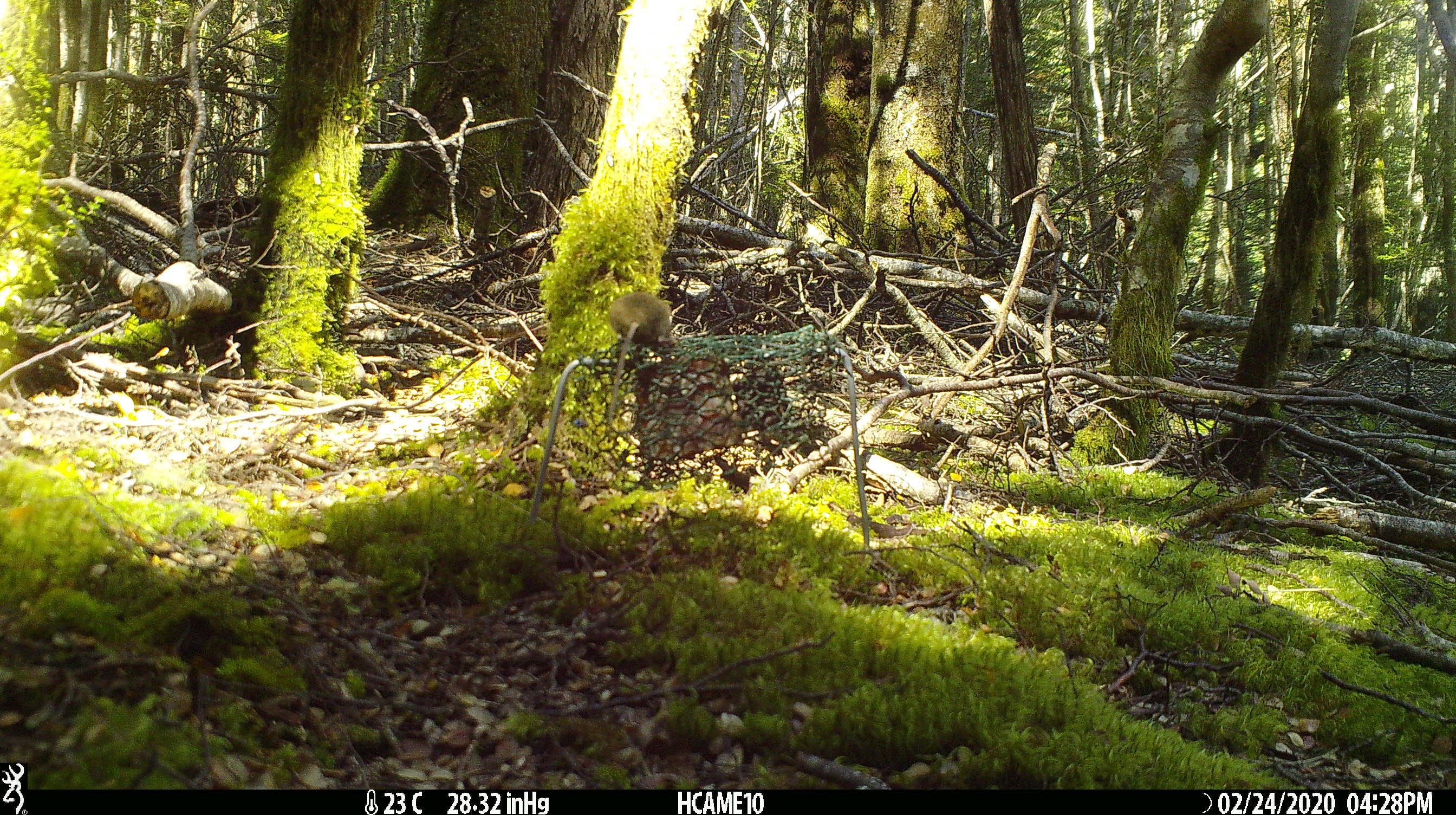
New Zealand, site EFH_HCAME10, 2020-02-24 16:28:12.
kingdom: Animalia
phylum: Chordata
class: Mammalia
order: Rodentia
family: Muridae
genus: Mus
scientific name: Mus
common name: mouse